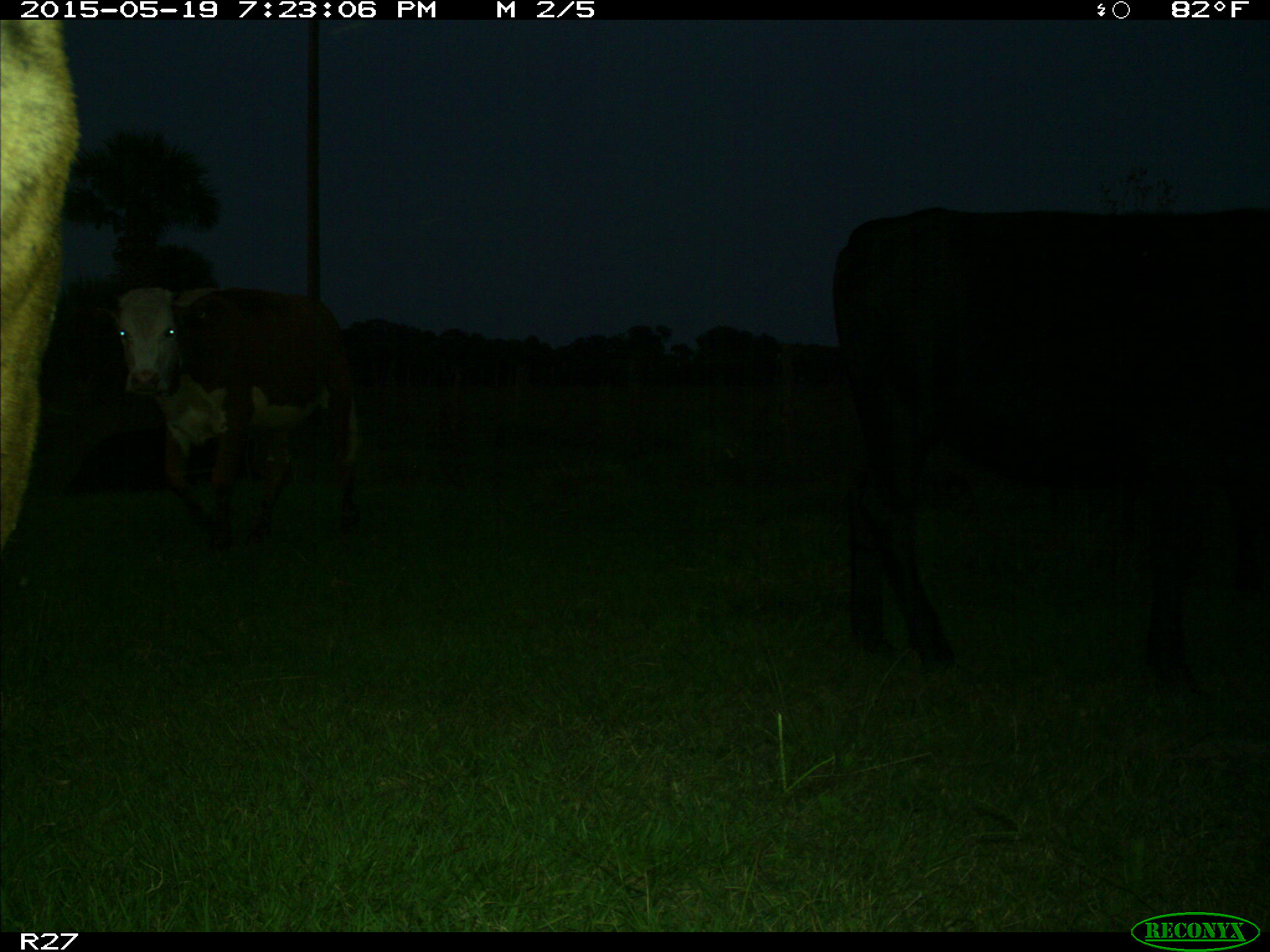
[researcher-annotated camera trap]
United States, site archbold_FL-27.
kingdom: Animalia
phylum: Chordata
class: Mammalia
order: Artiodactyla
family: Bovidae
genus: Bos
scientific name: Bos taurus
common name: domestic cow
Bos taurus (domestic cow).